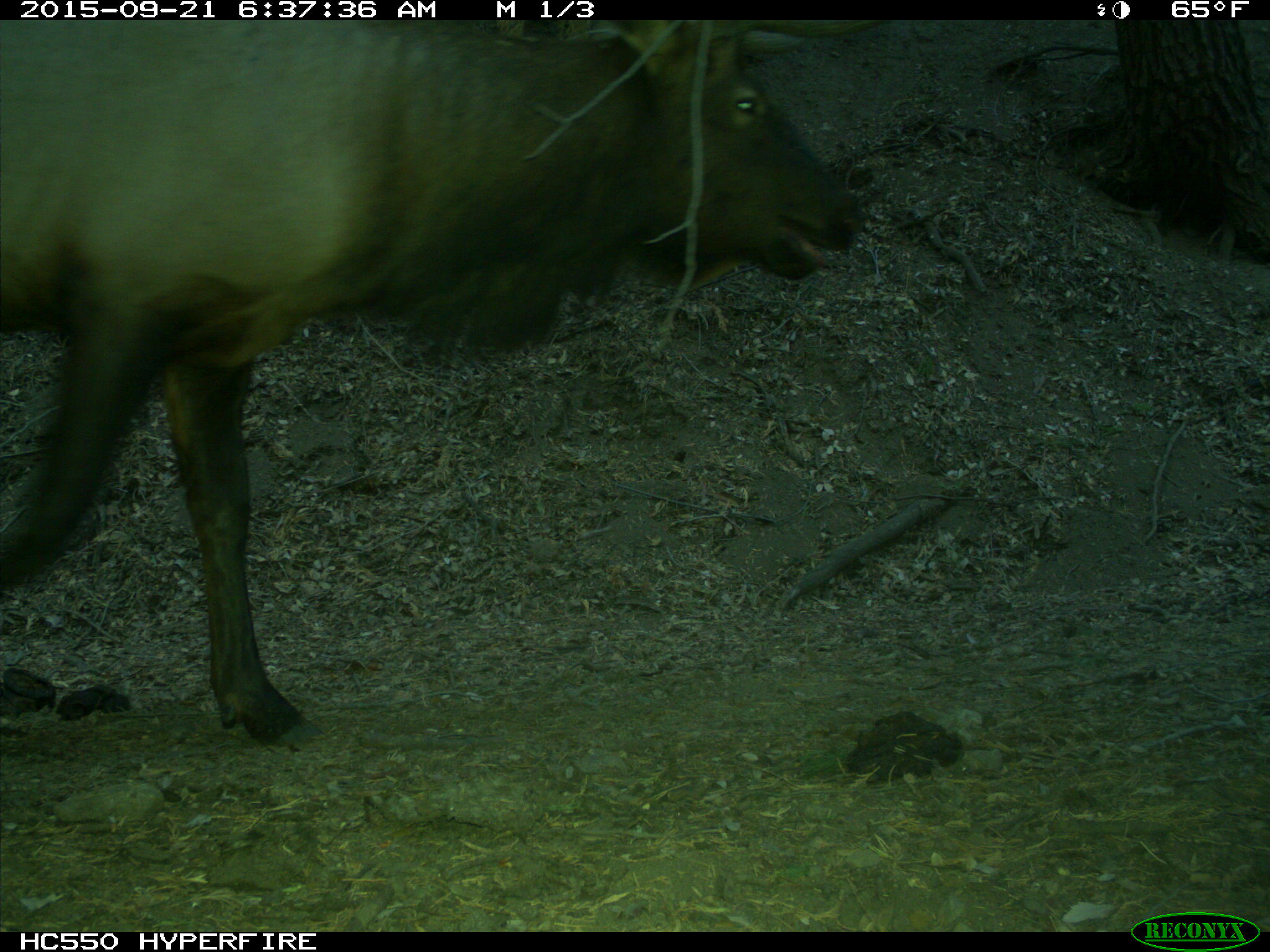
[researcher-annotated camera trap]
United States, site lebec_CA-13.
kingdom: Animalia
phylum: Chordata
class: Mammalia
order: Artiodactyla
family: Cervidae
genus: Cervus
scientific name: Cervus canadensis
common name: elk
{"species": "Cervus canadensis (elk)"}